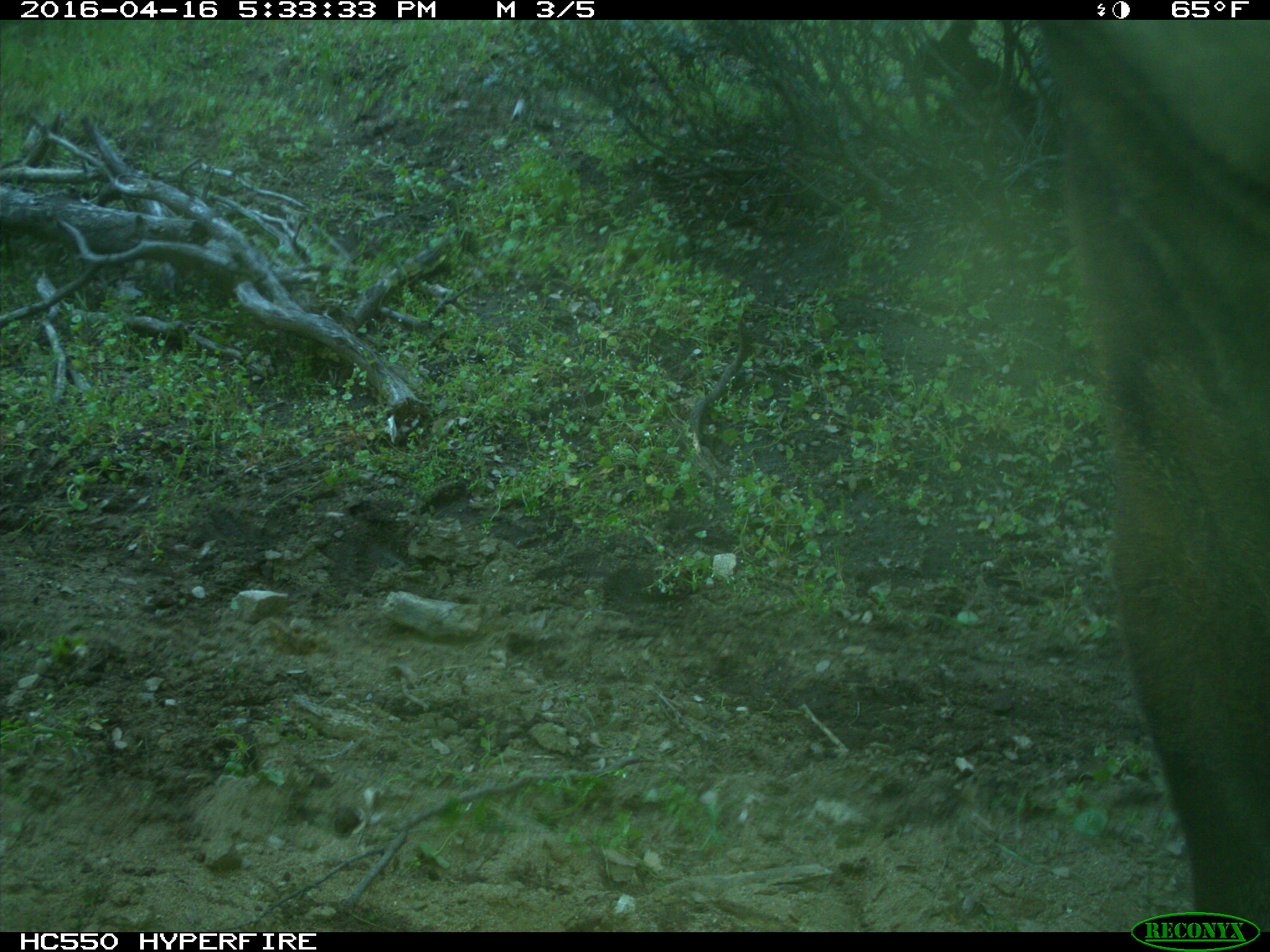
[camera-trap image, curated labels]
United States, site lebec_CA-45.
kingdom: Animalia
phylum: Chordata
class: Mammalia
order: Artiodactyla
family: Bovidae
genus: Bos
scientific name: Bos taurus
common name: domestic cow